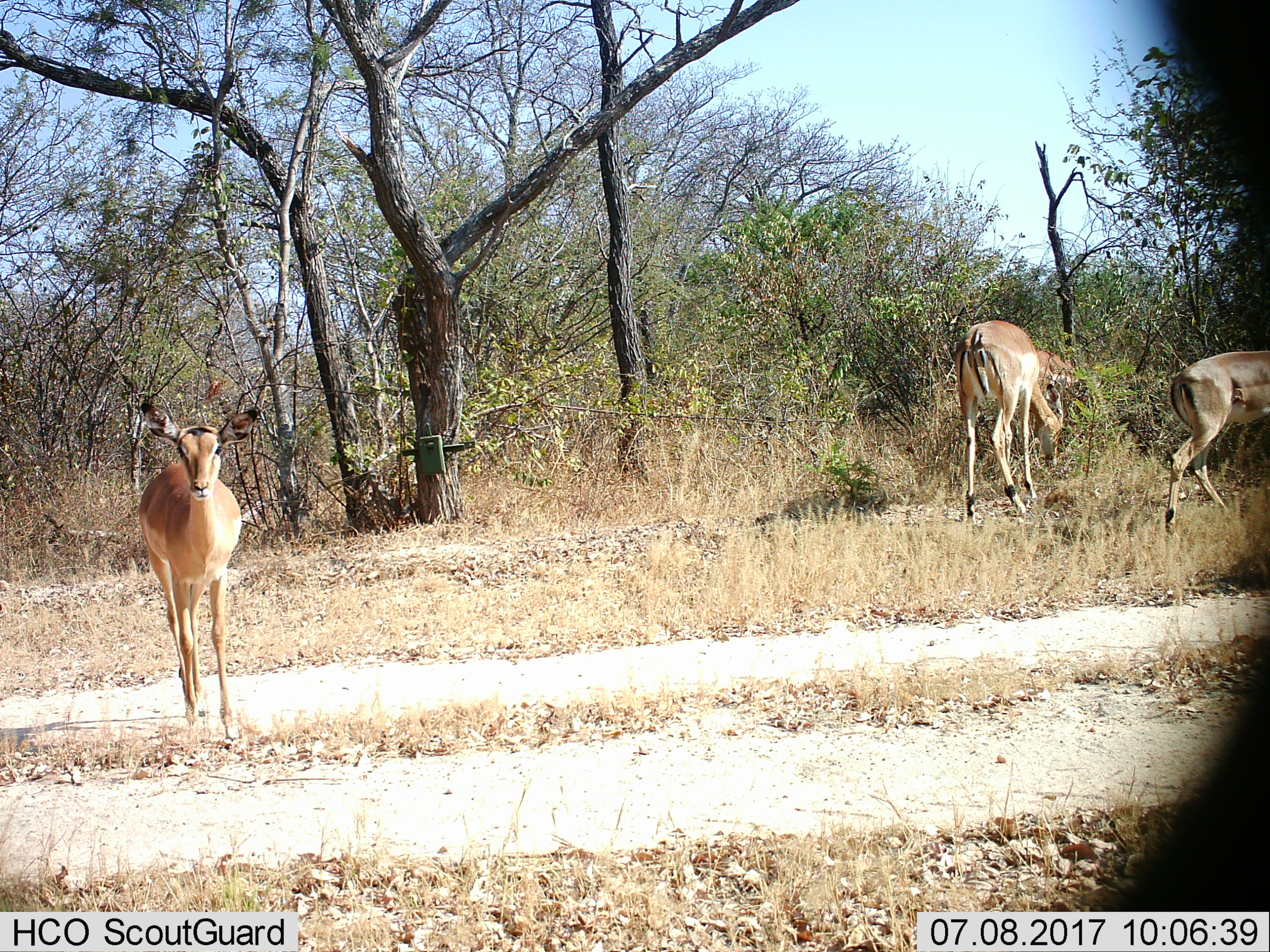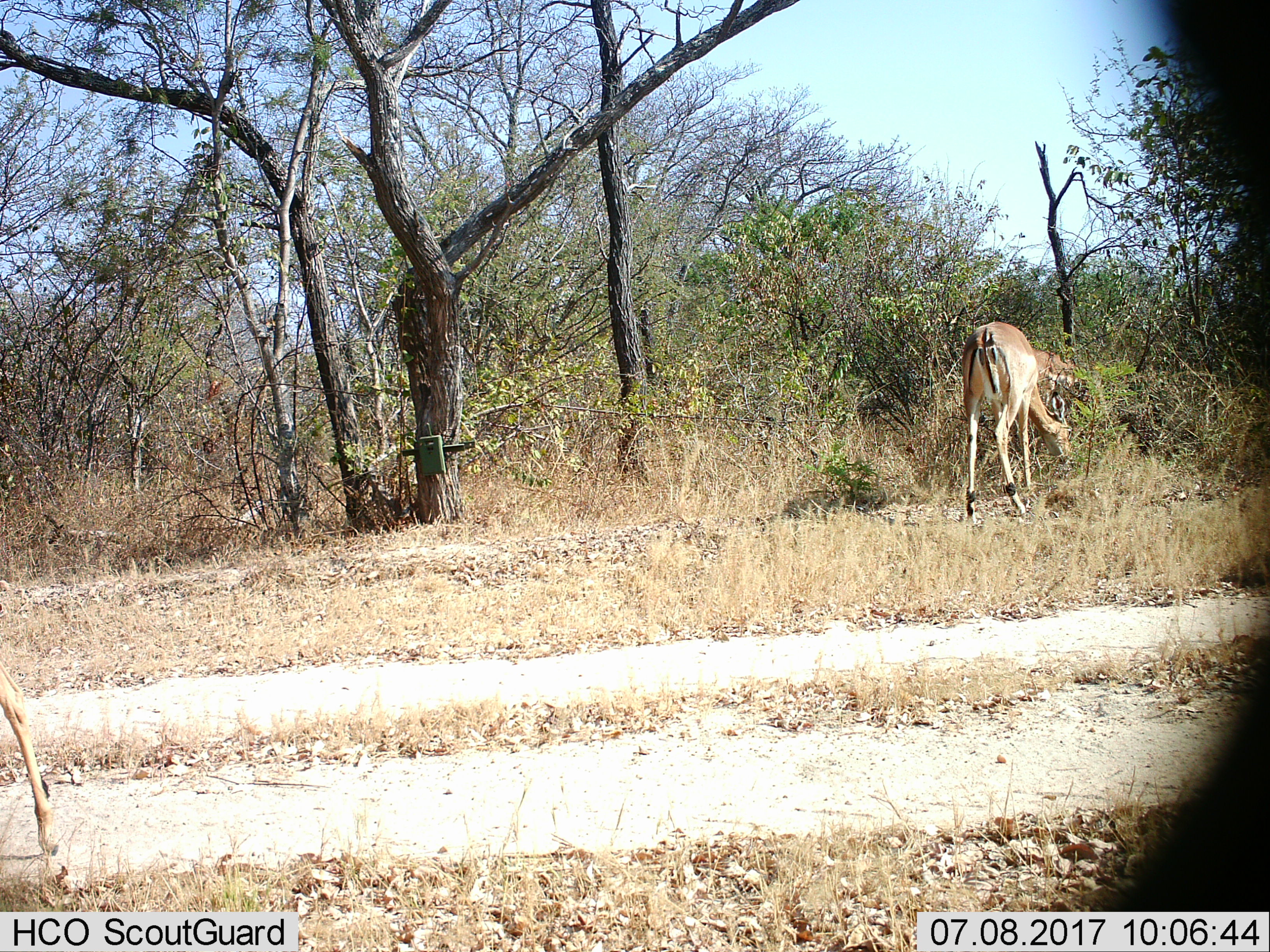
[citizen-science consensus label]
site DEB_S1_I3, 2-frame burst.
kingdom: Animalia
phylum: Chordata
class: Mammalia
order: Artiodactyla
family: Bovidae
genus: Aepyceros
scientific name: Aepyceros melampus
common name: impala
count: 4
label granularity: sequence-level